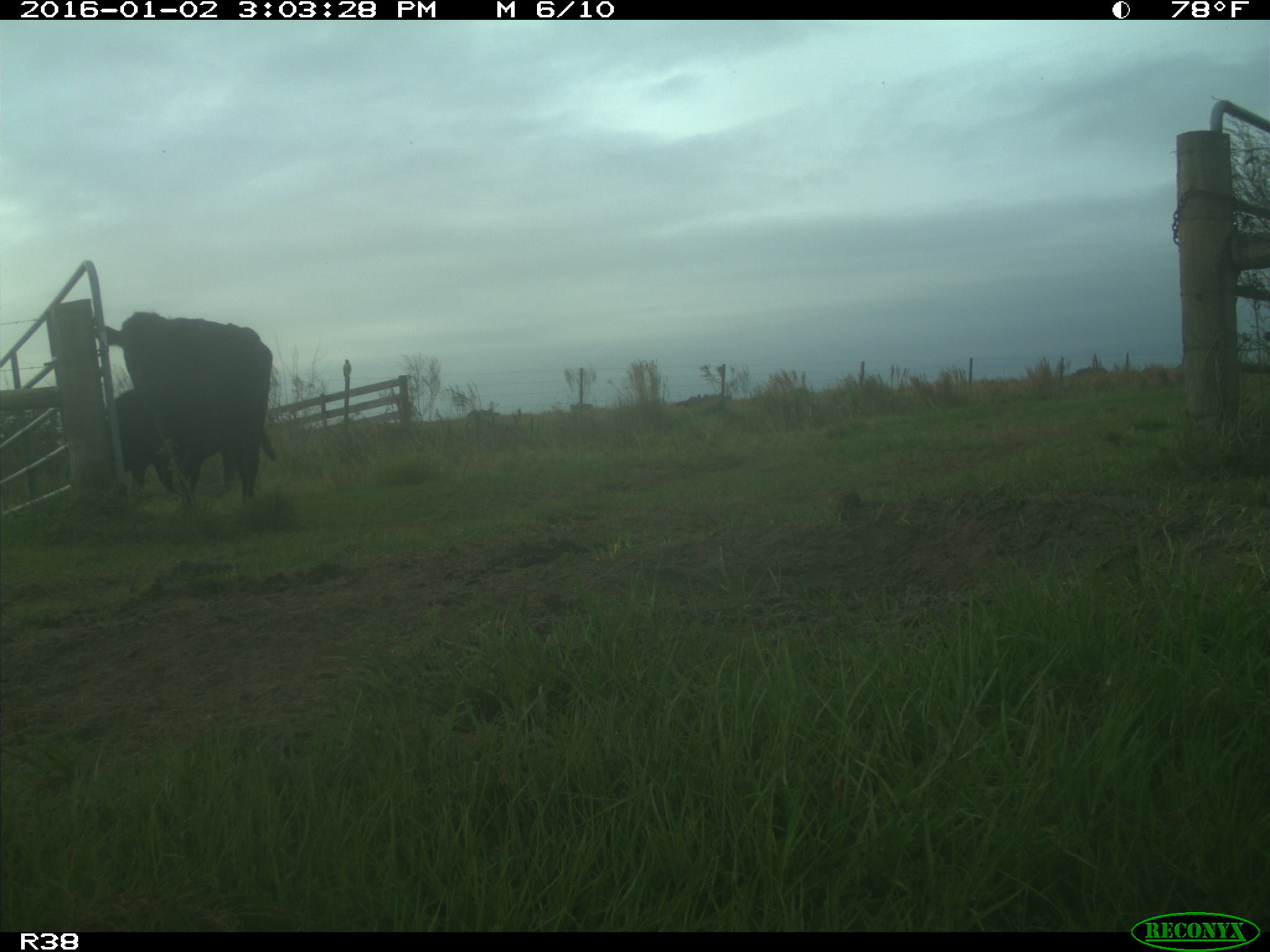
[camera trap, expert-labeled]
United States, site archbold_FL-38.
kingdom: Animalia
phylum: Chordata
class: Mammalia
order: Artiodactyla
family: Bovidae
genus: Bos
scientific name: Bos taurus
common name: domestic cow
Bos taurus (domestic cow).